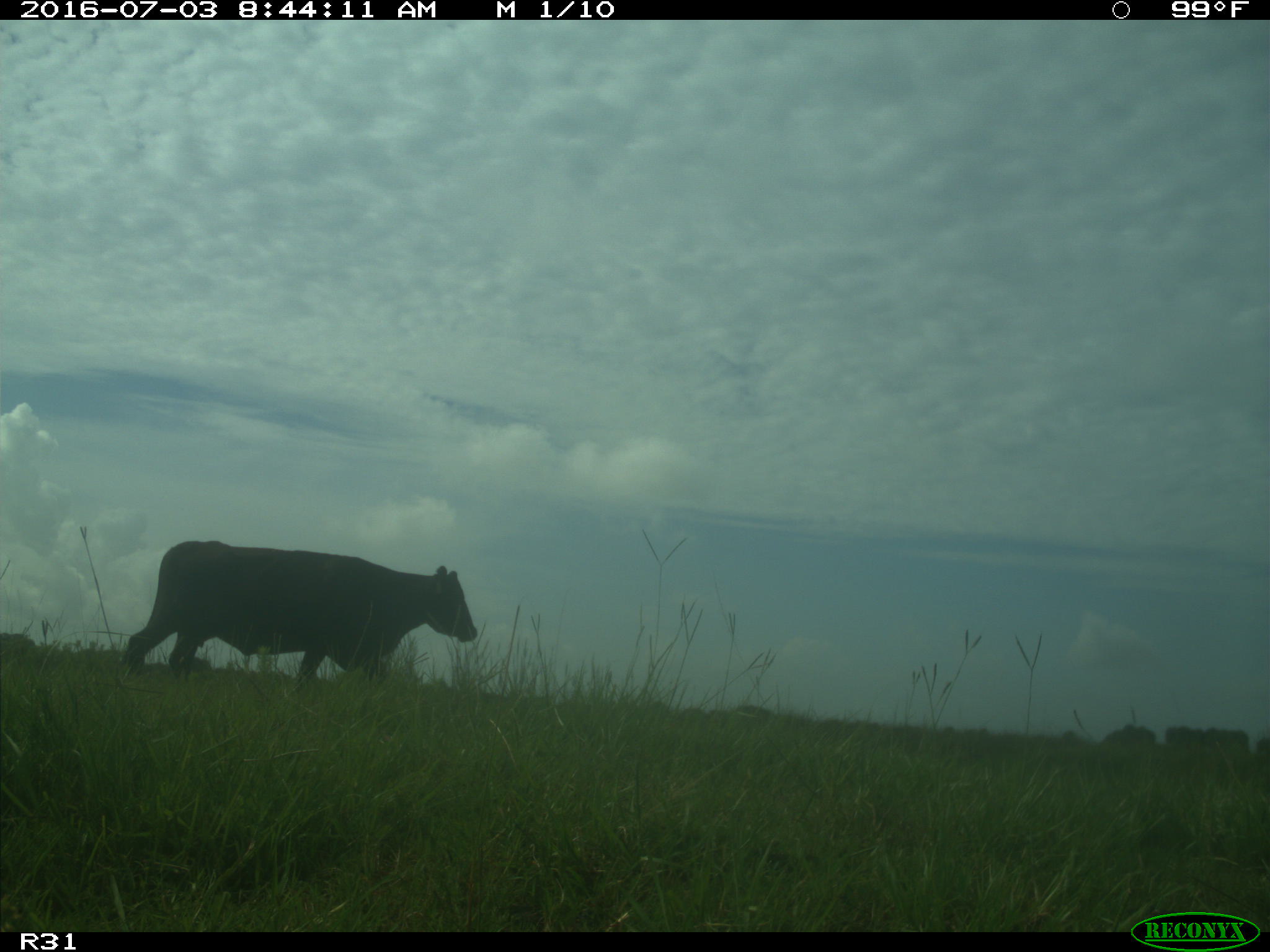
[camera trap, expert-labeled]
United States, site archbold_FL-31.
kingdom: Animalia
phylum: Chordata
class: Mammalia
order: Artiodactyla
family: Bovidae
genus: Bos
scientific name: Bos taurus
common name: domestic cow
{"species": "Bos taurus (domestic cow)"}